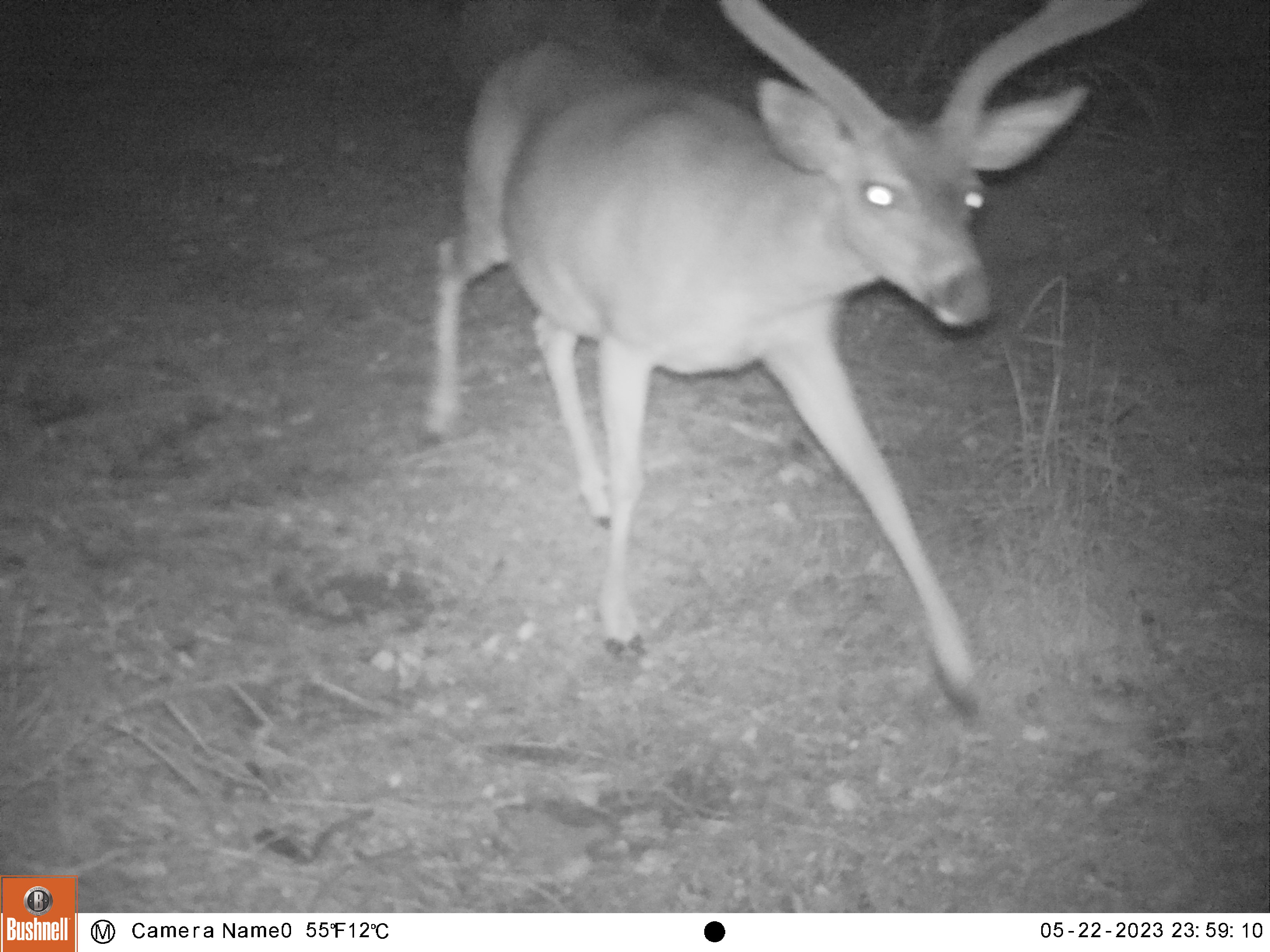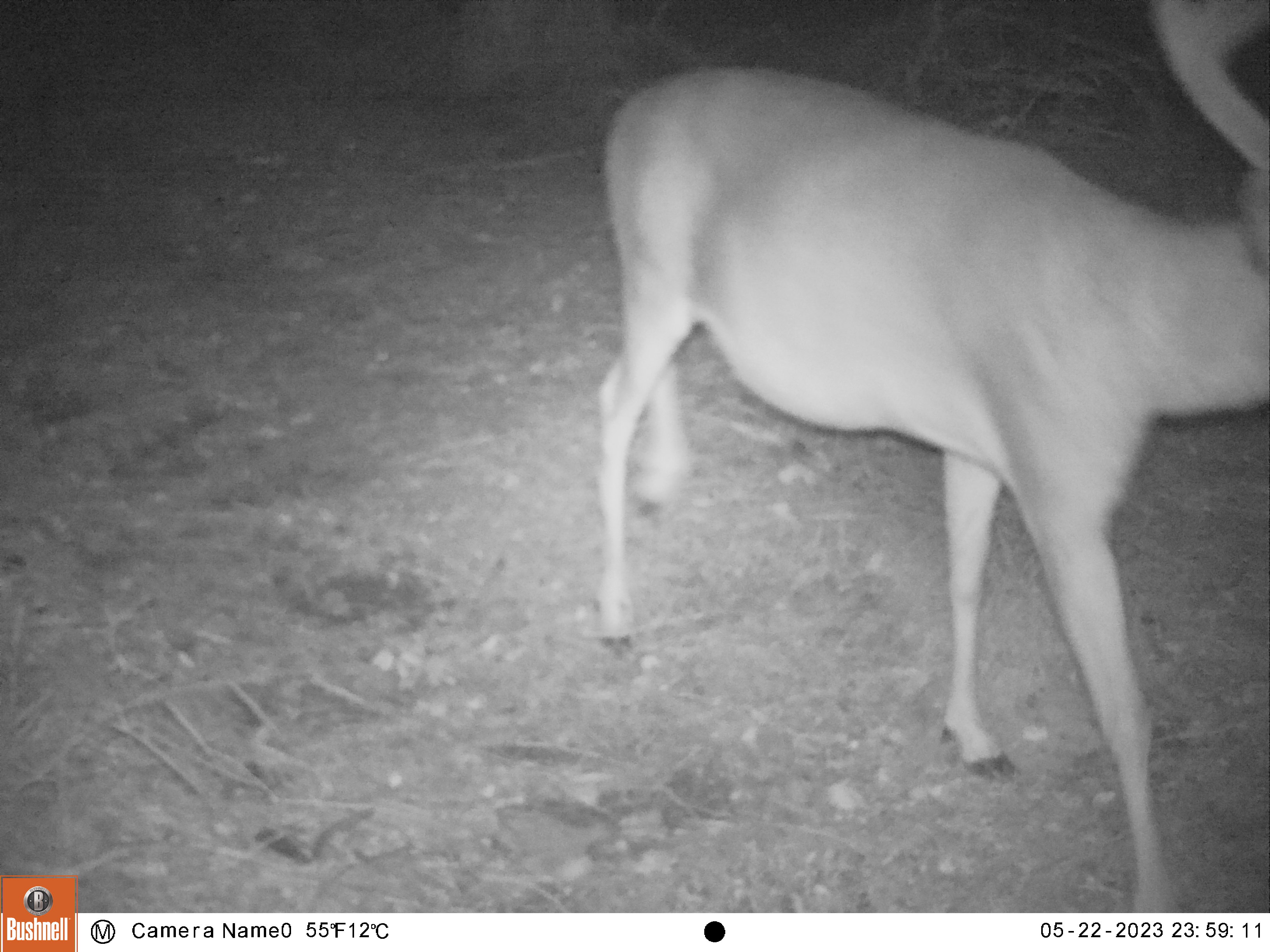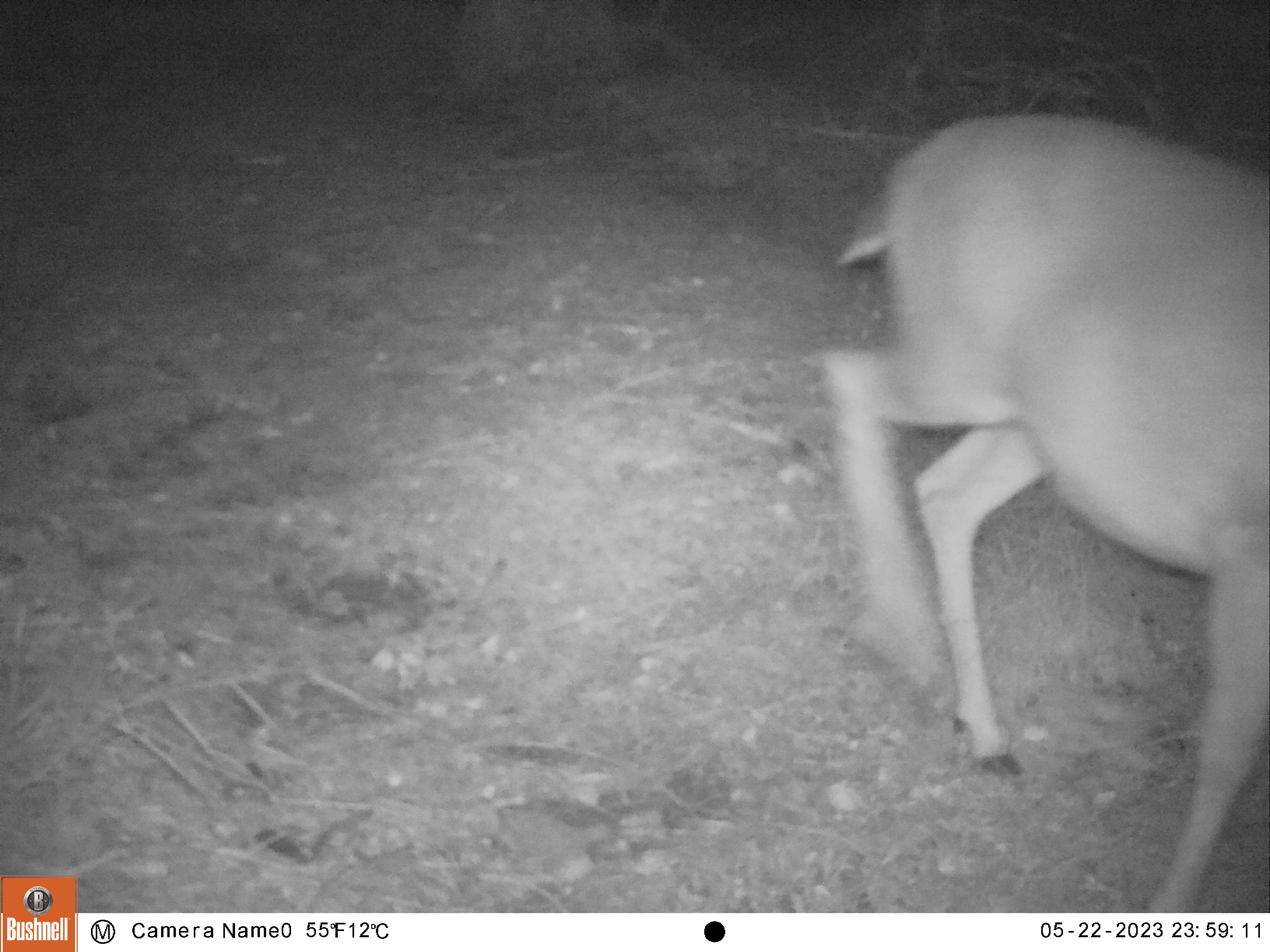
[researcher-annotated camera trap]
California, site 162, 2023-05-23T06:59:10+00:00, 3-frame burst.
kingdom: Animalia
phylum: Chordata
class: Mammalia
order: Artiodactyla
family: Cervidae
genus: Odocoileus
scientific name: Odocoileus hemionus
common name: mule deer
Mule deer (Odocoileus hemionus).